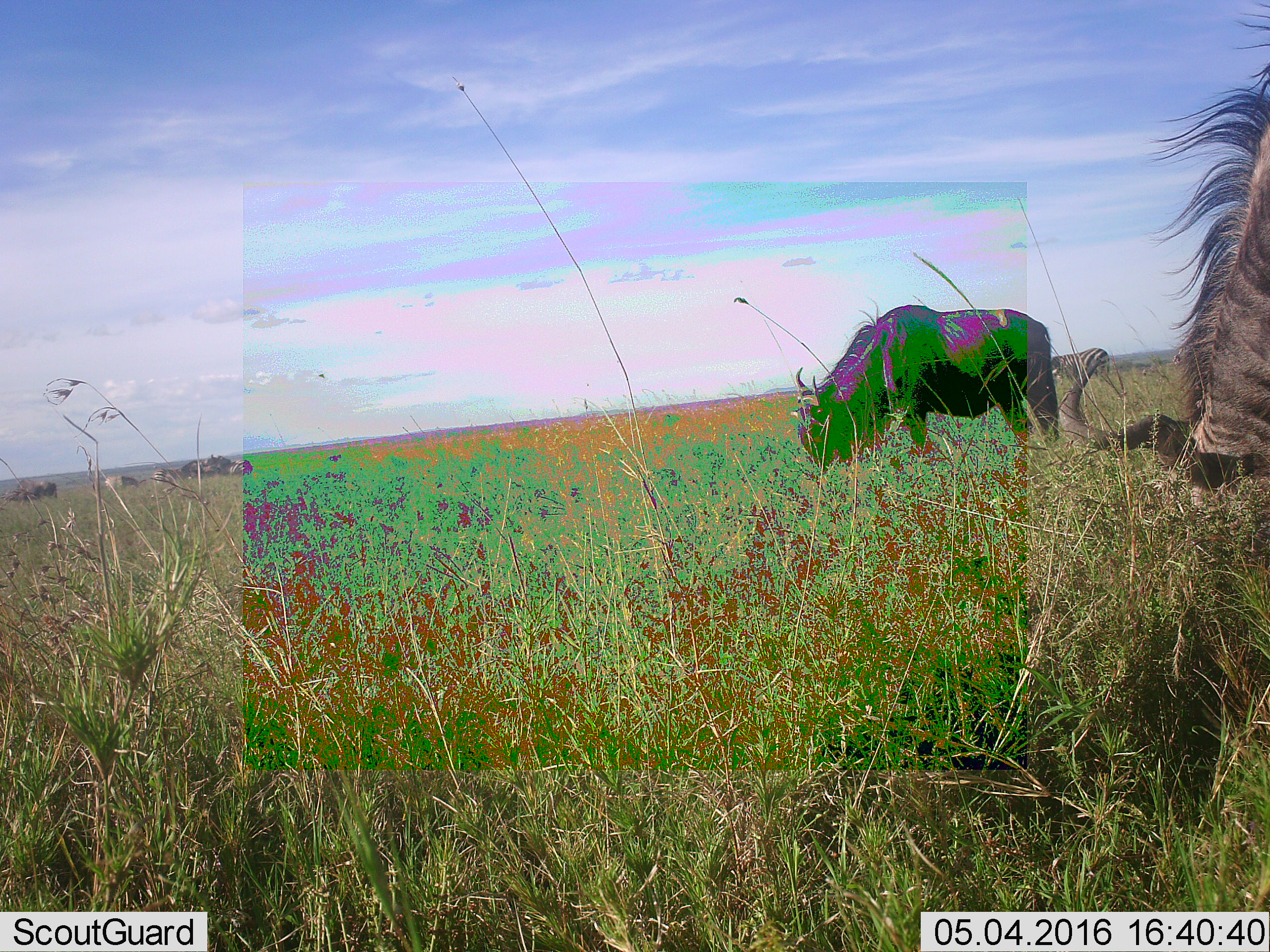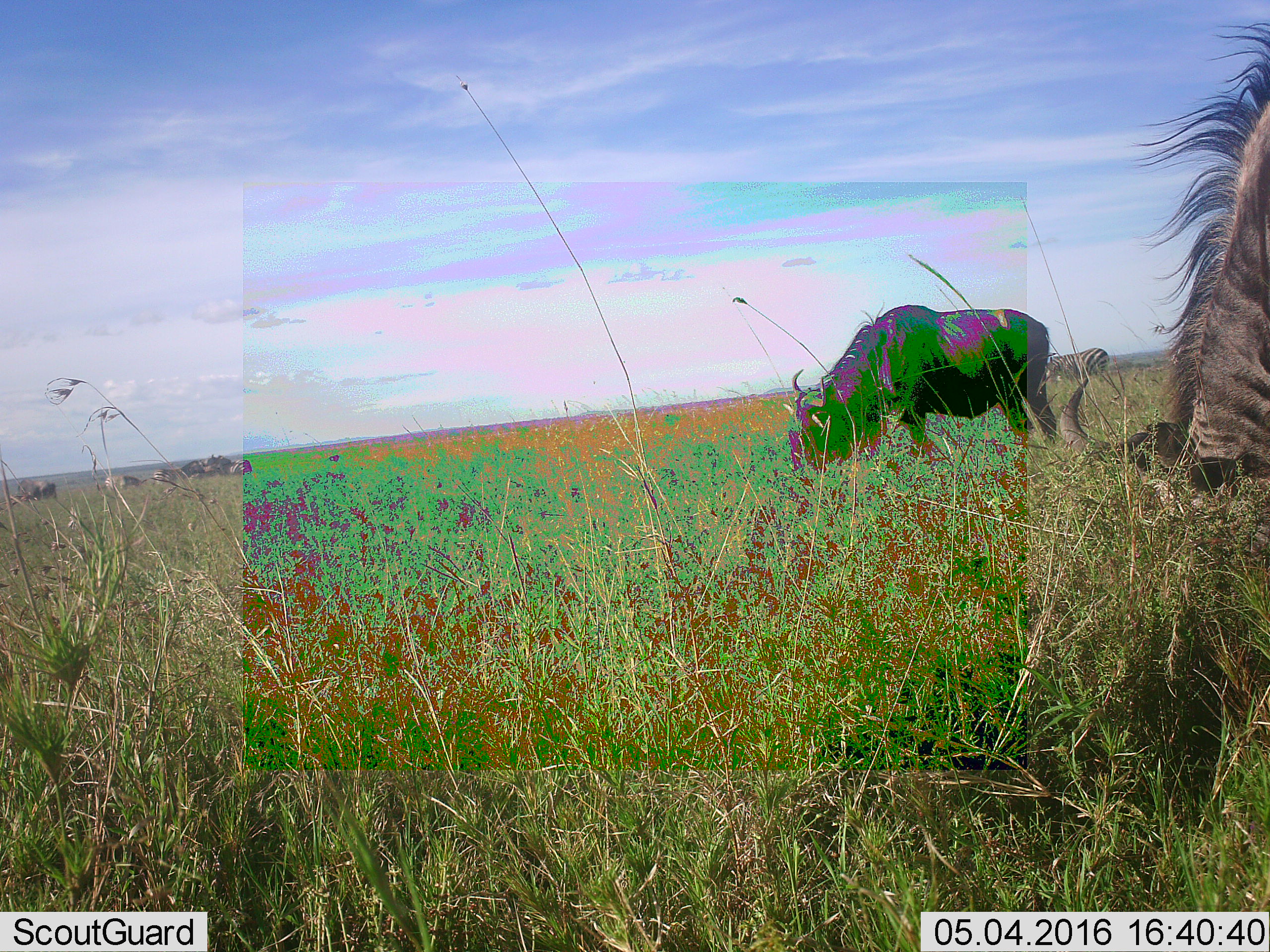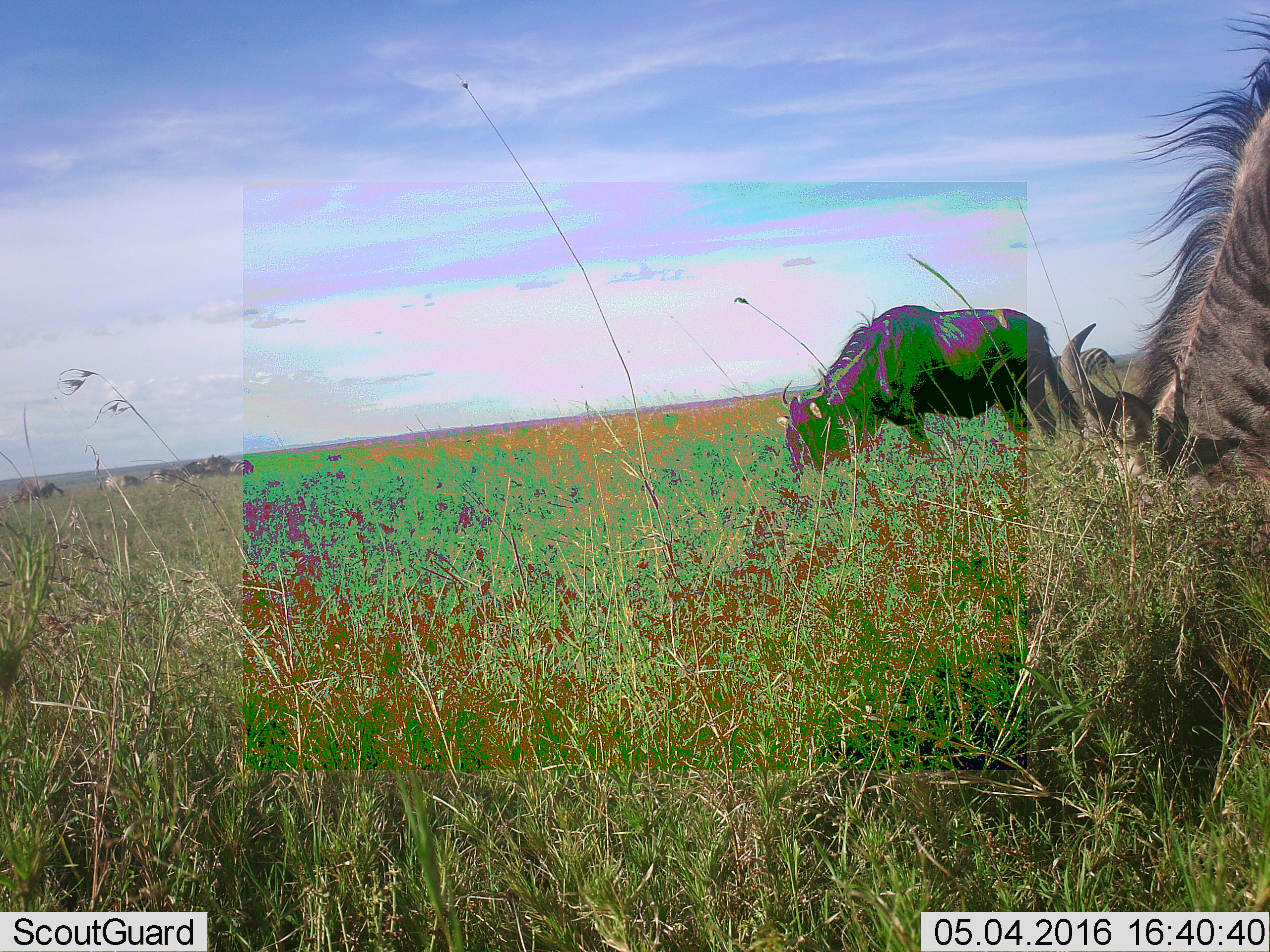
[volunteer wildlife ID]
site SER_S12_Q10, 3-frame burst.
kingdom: Animalia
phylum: Chordata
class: Mammalia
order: Artiodactyla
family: Bovidae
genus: Connochaetes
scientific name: Connochaetes taurinus taurinus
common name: blue wildebeest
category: wildebeestblue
Wildebeestblue (blue wildebeest) (Connochaetes taurinus taurinus), count 5. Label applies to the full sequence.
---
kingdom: Animalia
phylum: Chordata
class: Mammalia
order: Perissodactyla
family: Equidae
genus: Equus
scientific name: Equus quagga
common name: plains zebra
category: zebraplains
Zebraplains (plains zebra) (Equus quagga), count 3. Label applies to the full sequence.